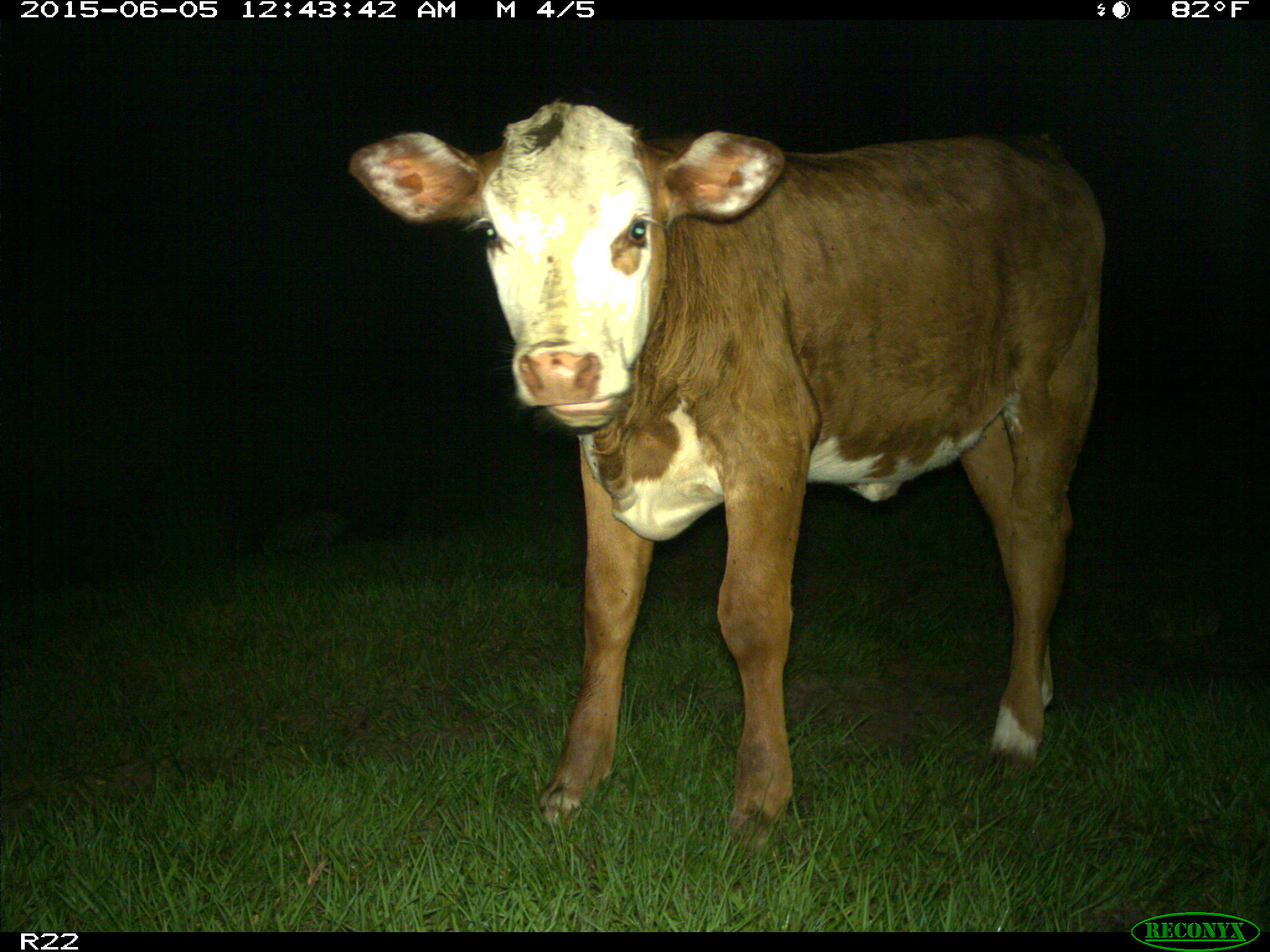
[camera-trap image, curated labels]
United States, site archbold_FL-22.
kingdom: Animalia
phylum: Chordata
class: Mammalia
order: Artiodactyla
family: Bovidae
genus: Bos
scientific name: Bos taurus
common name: domestic cow